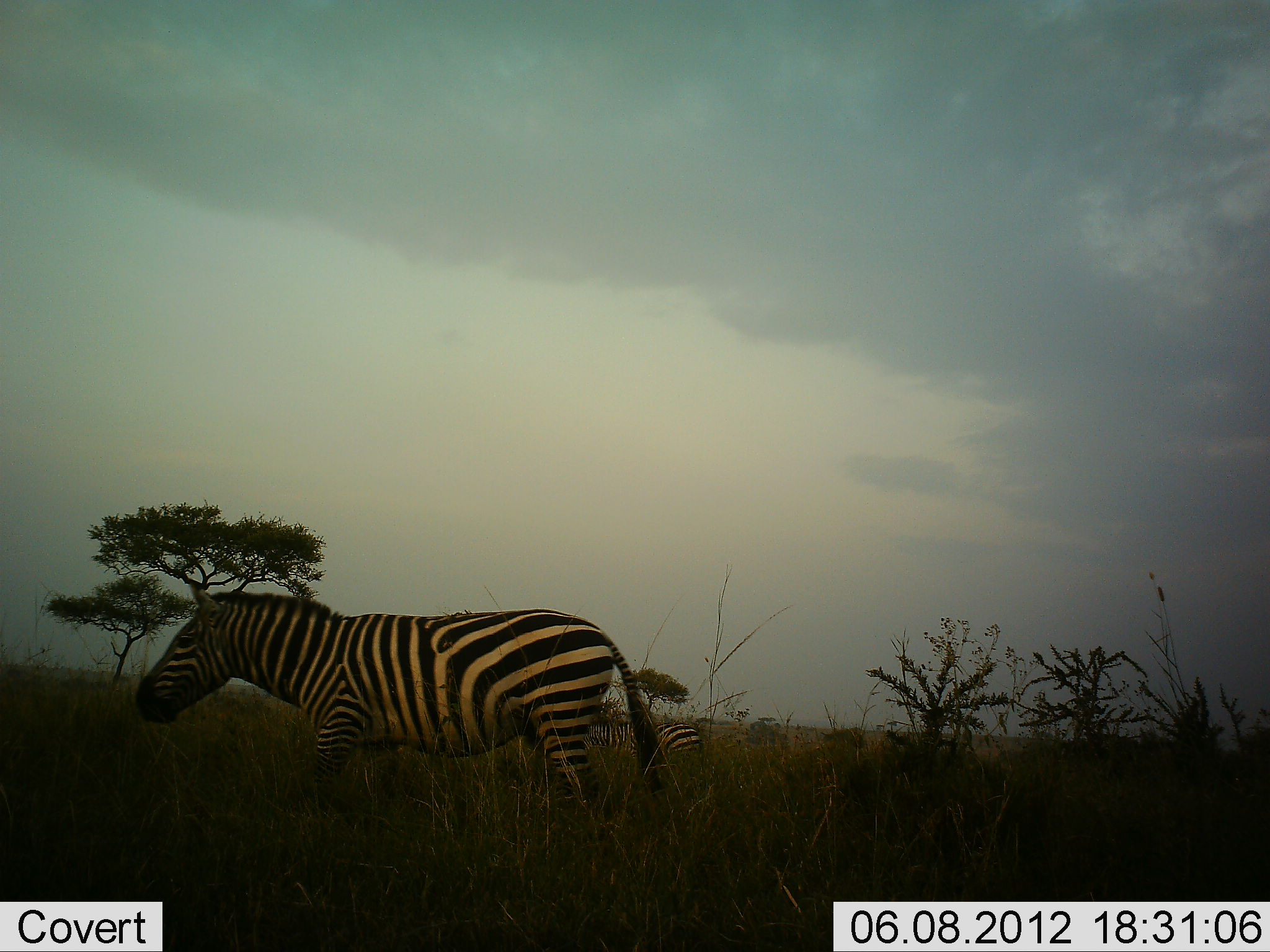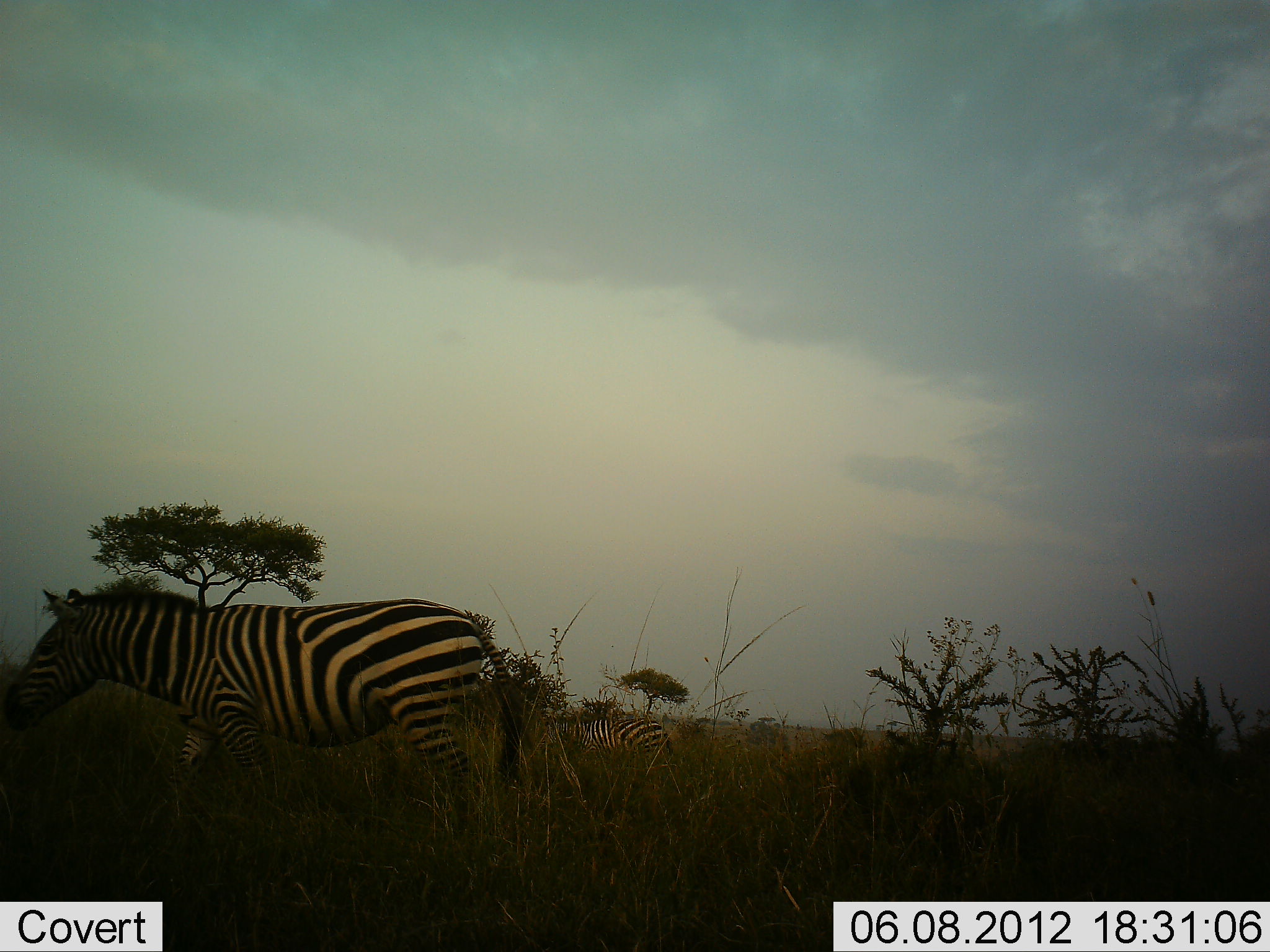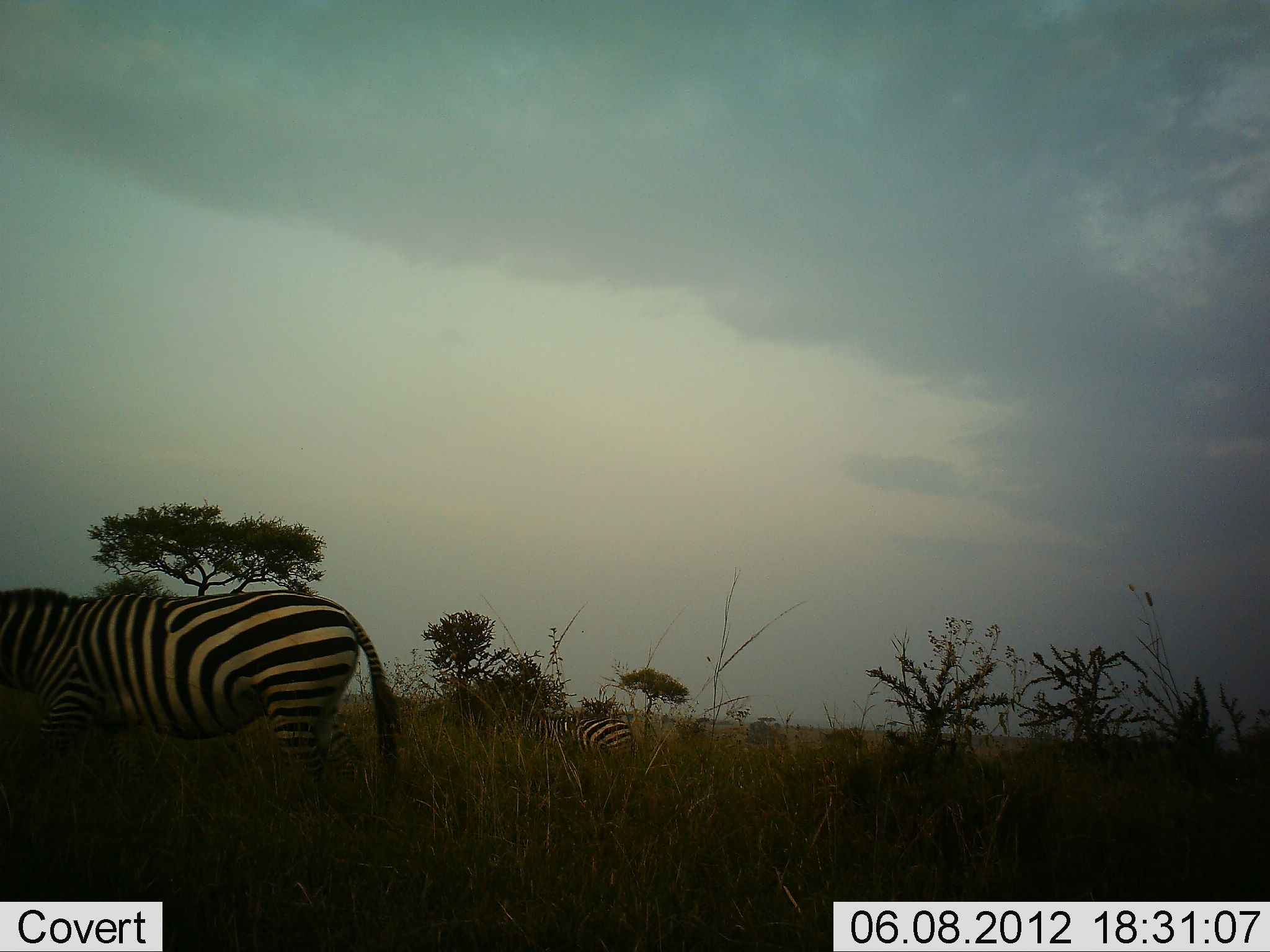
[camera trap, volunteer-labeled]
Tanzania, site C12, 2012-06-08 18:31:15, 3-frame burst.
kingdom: Animalia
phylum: Chordata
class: Mammalia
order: Perissodactyla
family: Equidae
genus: Equus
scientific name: Equus quagga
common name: plains zebra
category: zebra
Zebra (plains zebra) (Equus quagga), count 2. Behavior (volunteer vote fractions): standing 10%, resting 0%, moving 90%, interacting 0%. Young present (vote fraction): 0%. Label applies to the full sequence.